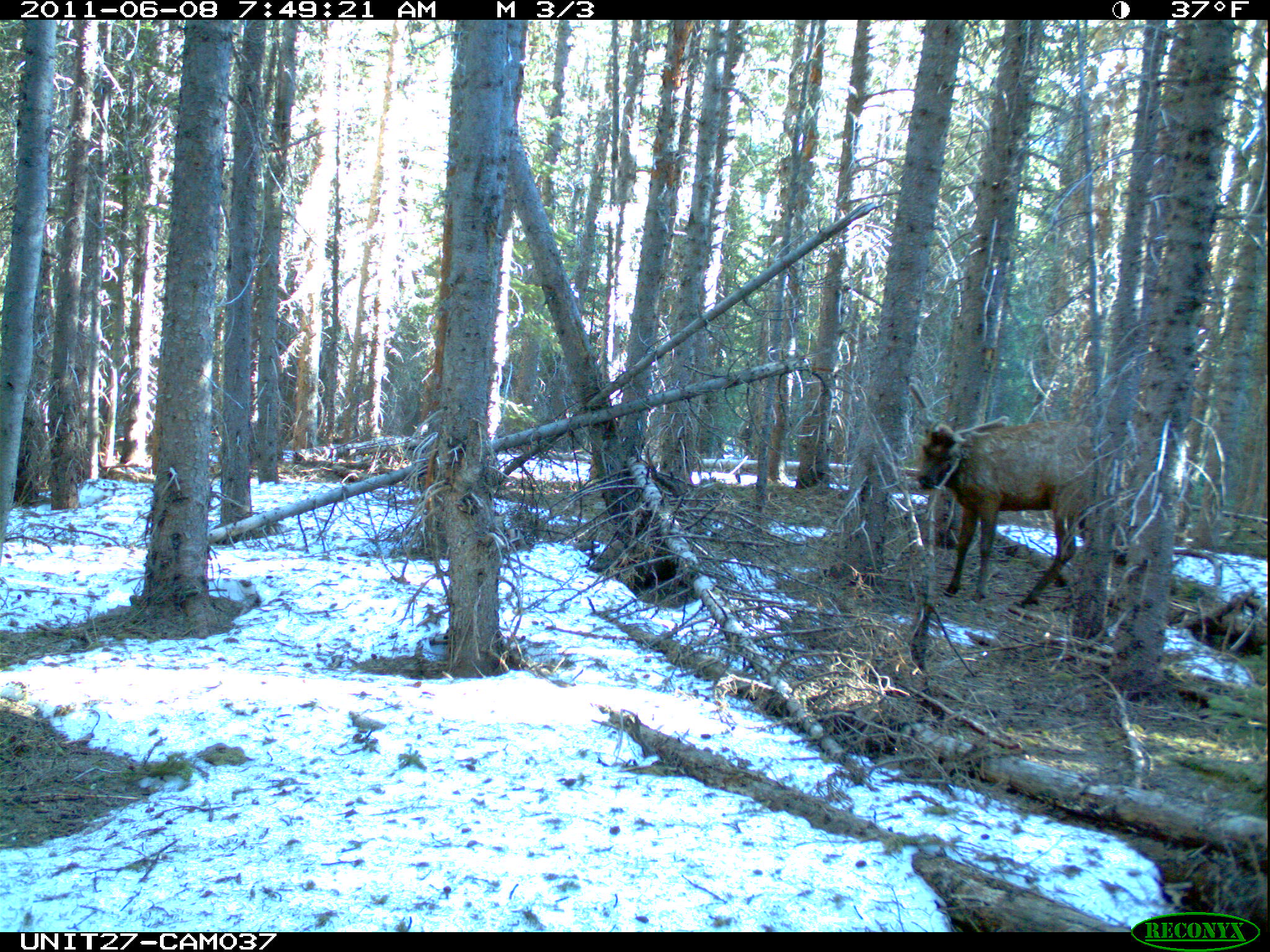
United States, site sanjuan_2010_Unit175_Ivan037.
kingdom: Animalia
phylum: Chordata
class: Mammalia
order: Artiodactyla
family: Cervidae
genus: Cervus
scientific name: Cervus elaphus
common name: red deer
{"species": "Cervus elaphus (red deer)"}